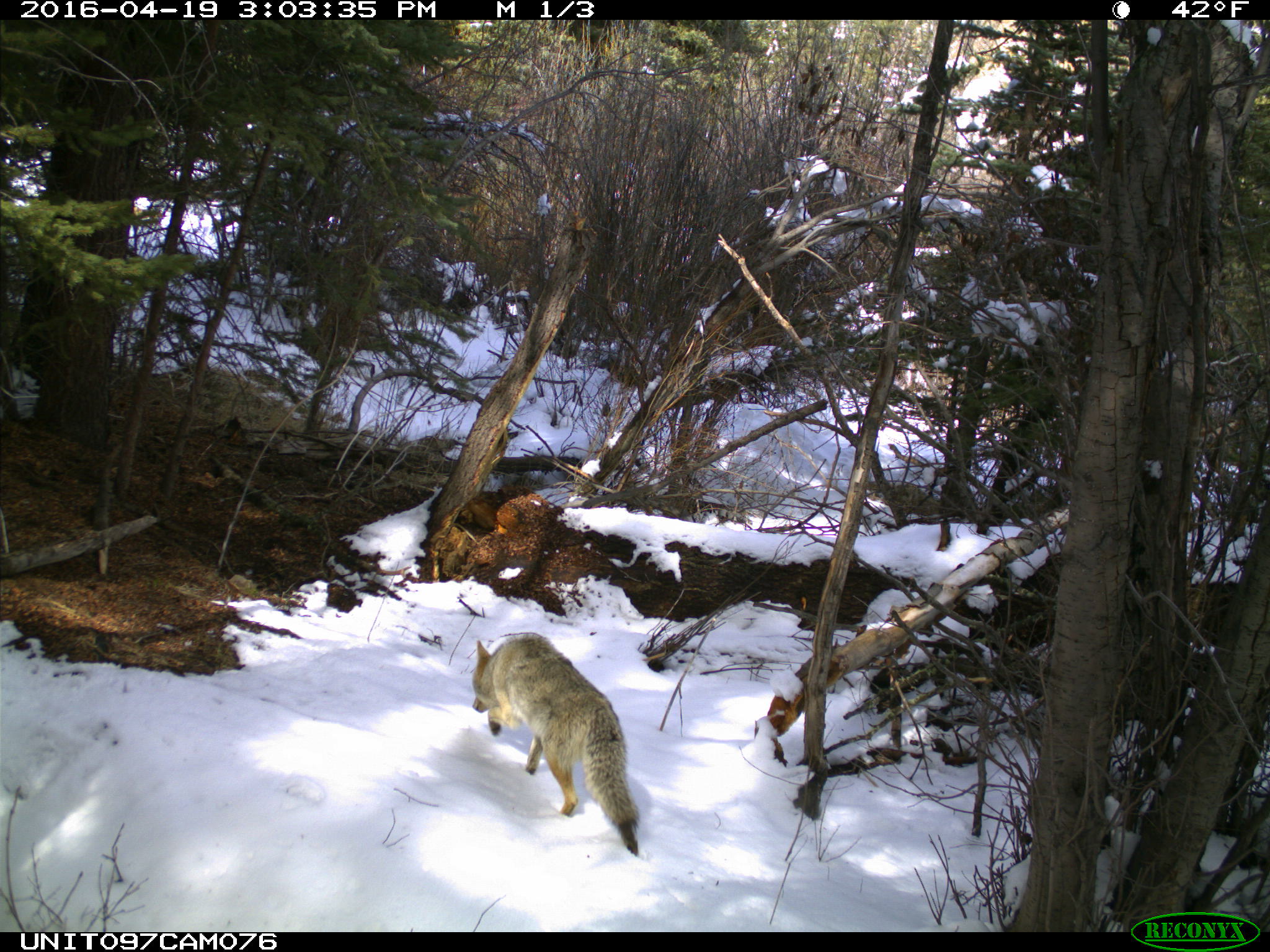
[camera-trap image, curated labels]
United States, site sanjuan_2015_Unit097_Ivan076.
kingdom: Animalia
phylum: Chordata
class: Mammalia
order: Carnivora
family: Canidae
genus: Canis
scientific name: Canis latrans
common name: coyote